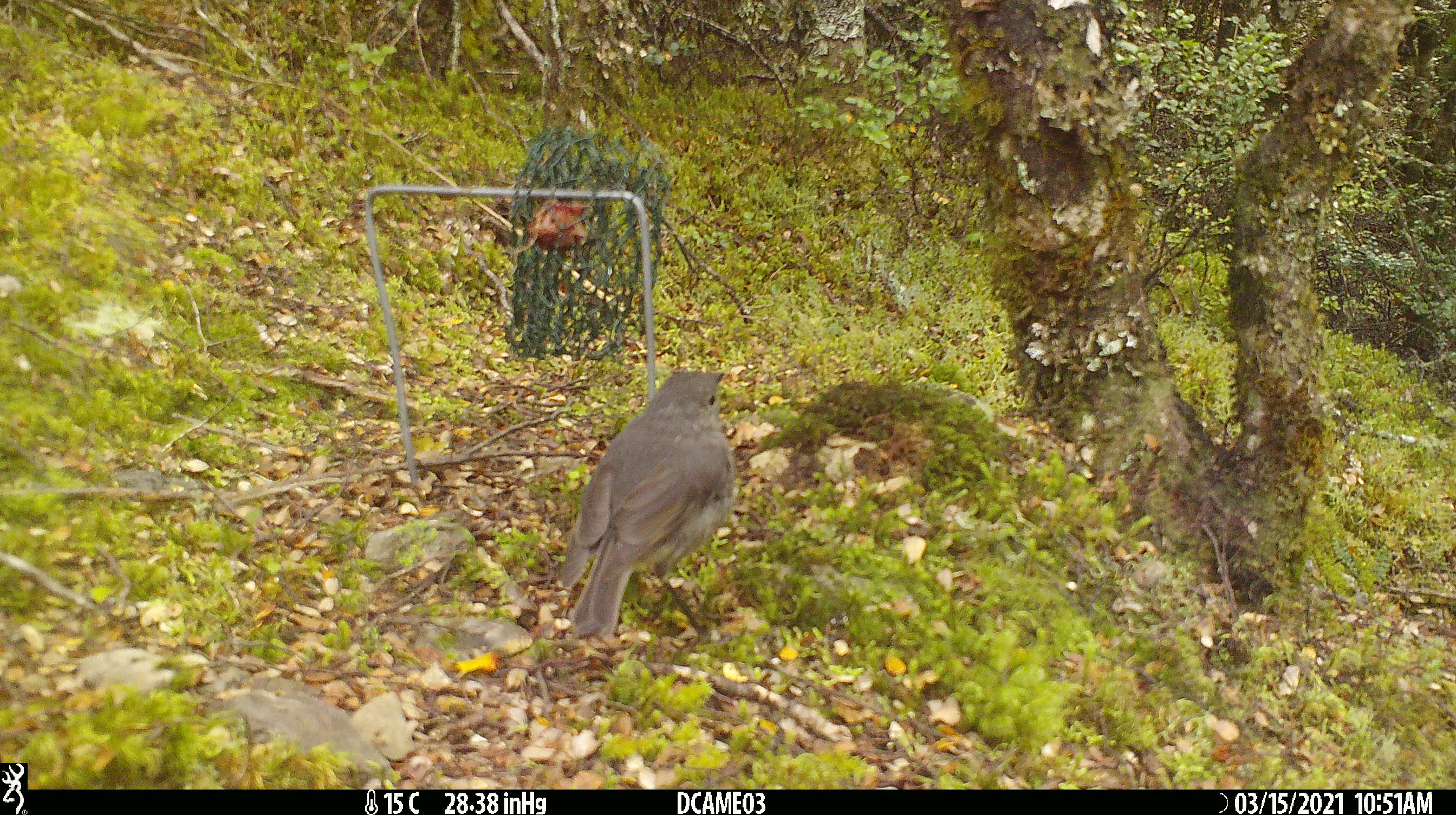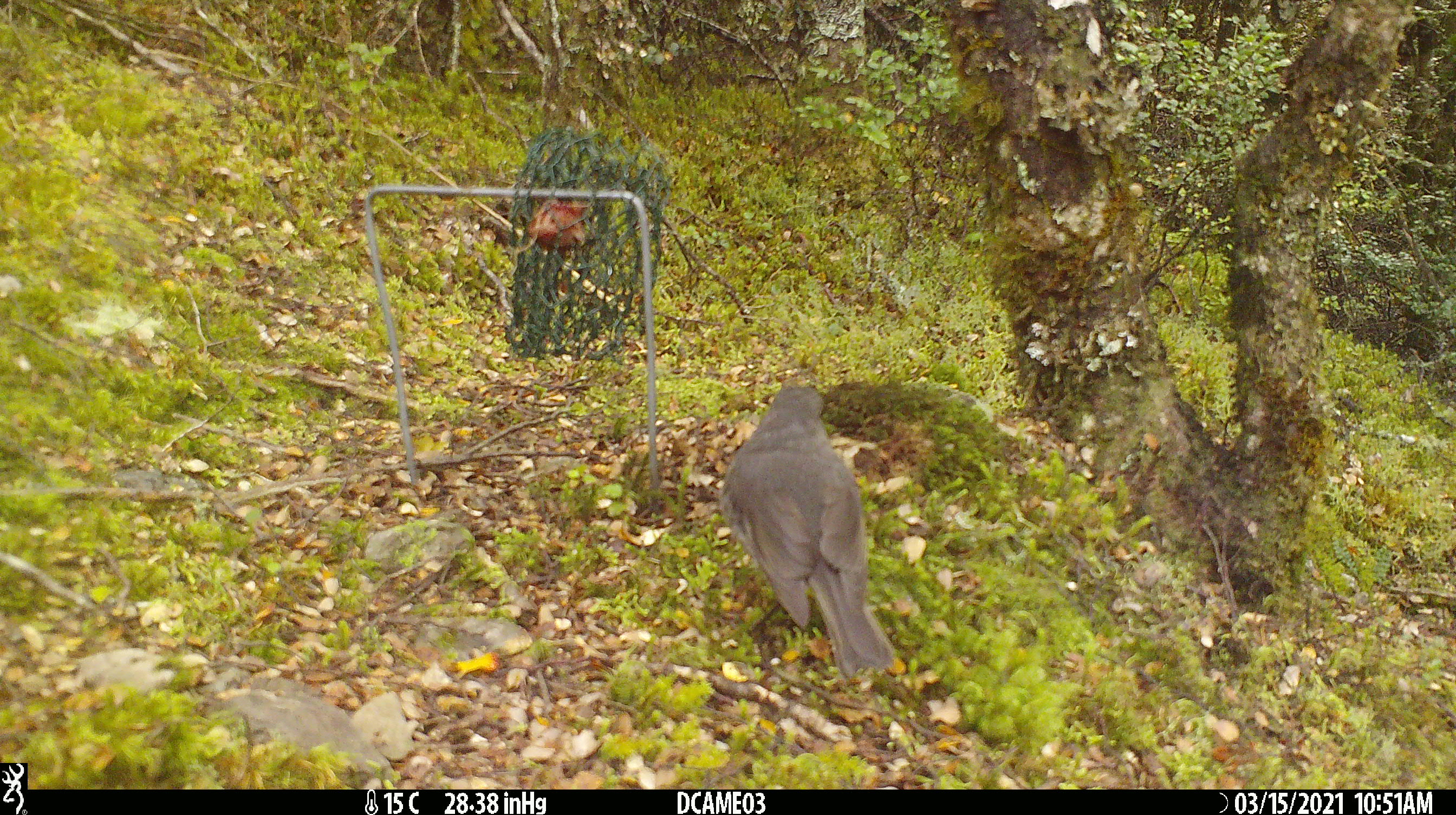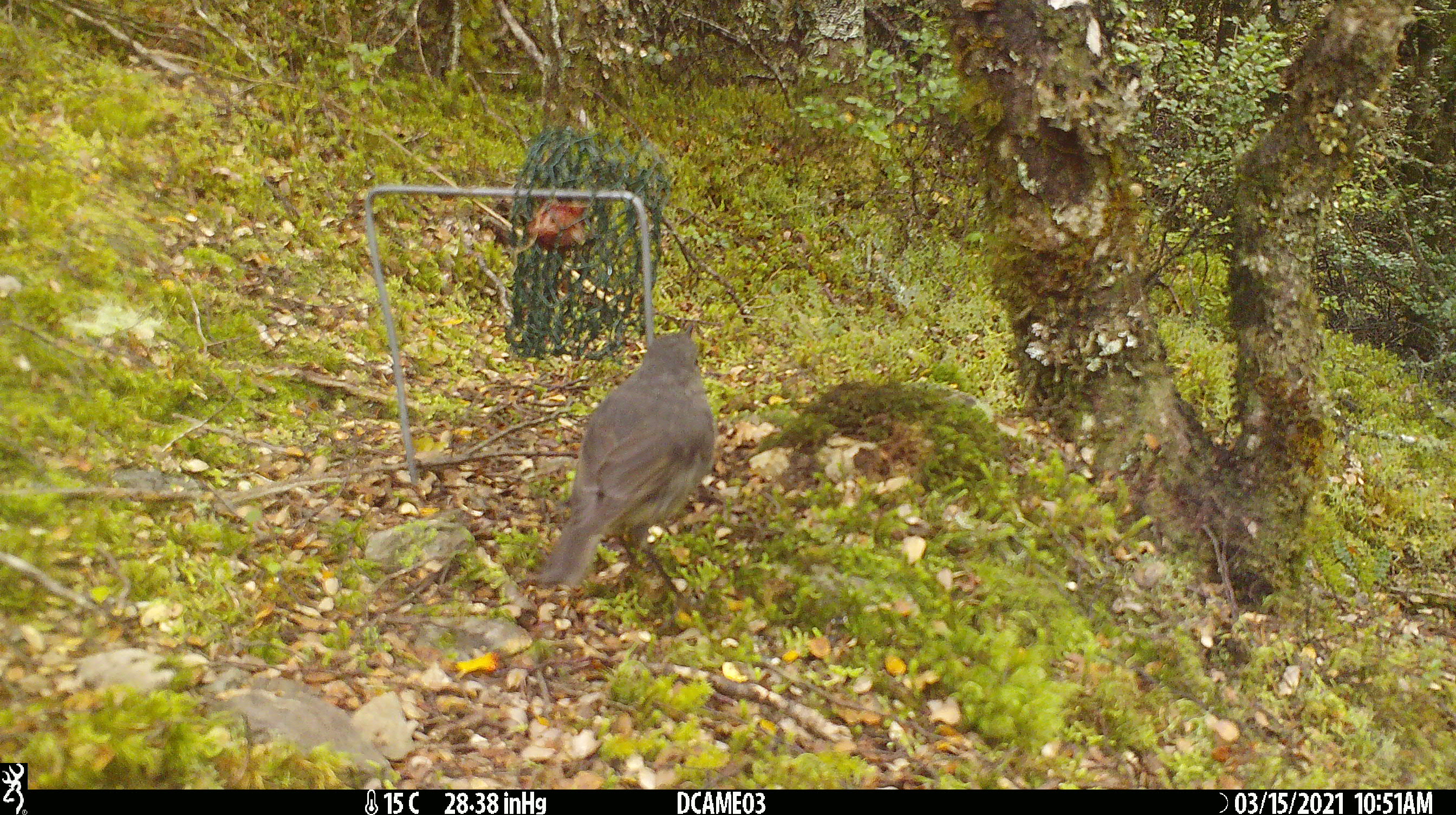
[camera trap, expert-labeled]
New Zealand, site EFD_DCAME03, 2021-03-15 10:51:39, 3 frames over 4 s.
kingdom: Animalia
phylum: Chordata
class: Aves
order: Passeriformes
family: Petroicidae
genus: Petroica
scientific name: Petroica australis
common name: new zealand robin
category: robin